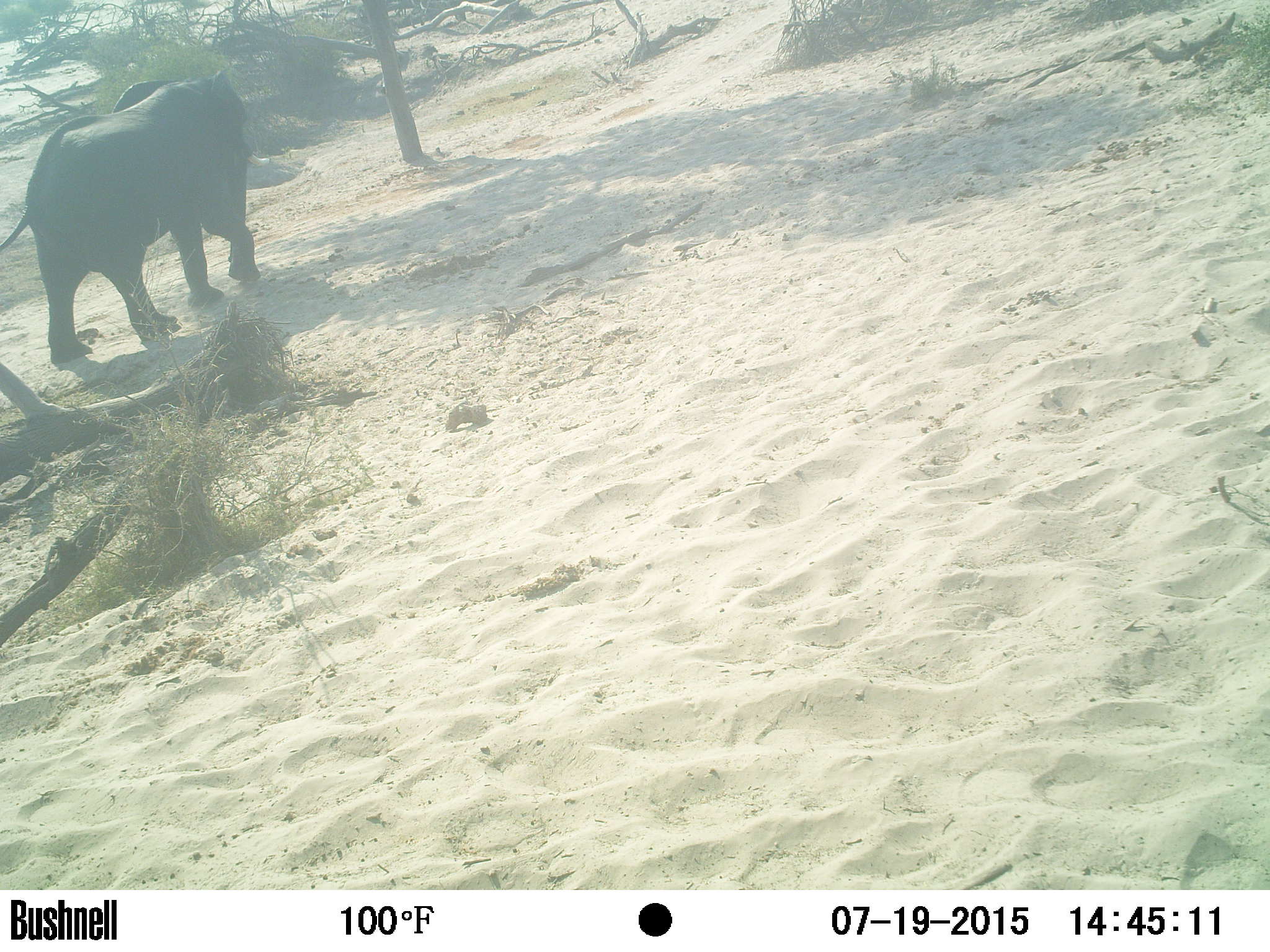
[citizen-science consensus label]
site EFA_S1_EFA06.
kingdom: Animalia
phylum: Chordata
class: Mammalia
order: Proboscidea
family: Elephantidae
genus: Loxodonta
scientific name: Loxodonta africana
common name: african bush elephant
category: elephant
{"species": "elephant (african bush elephant) (Loxodonta africana)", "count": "1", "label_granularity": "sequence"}